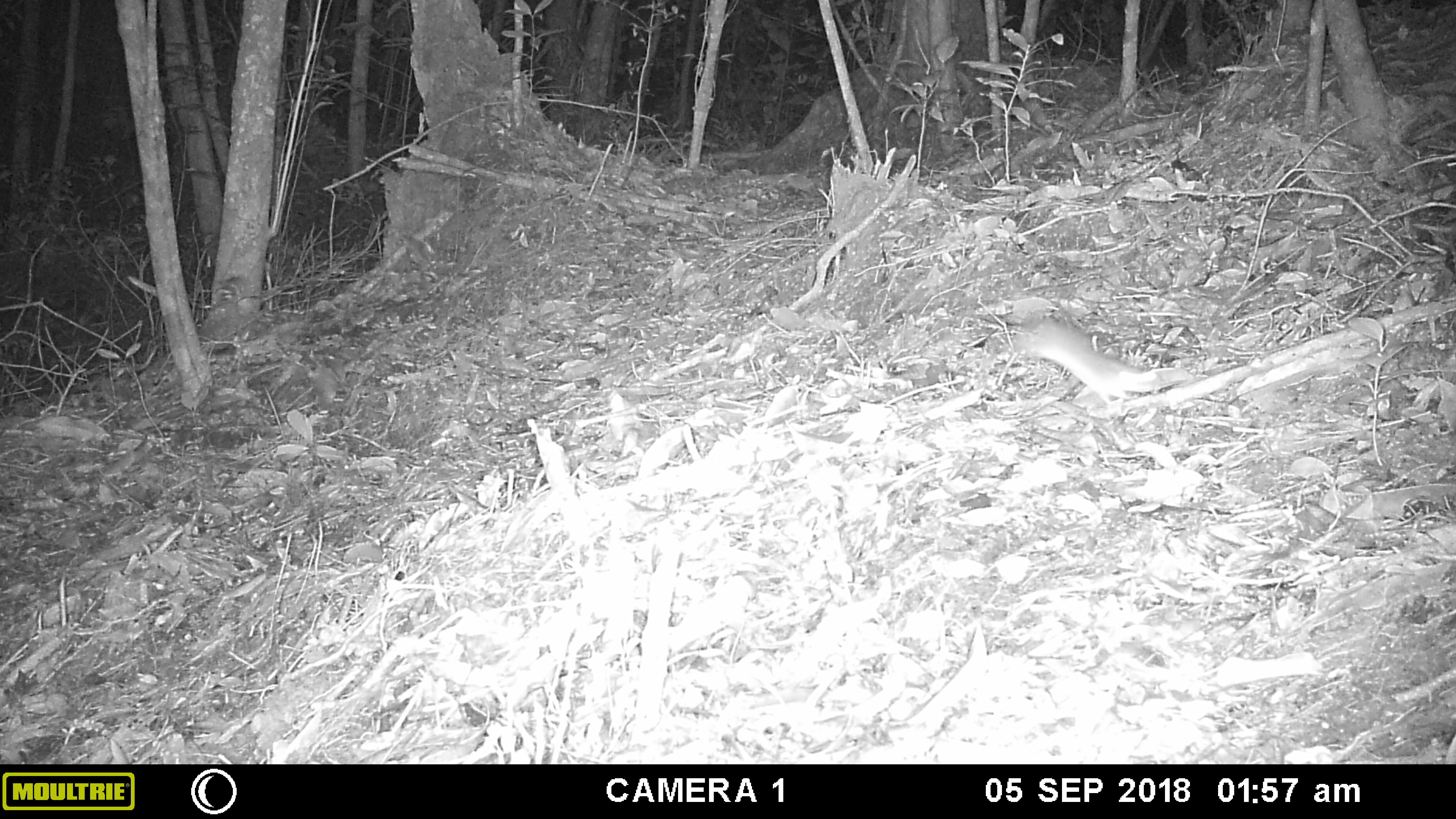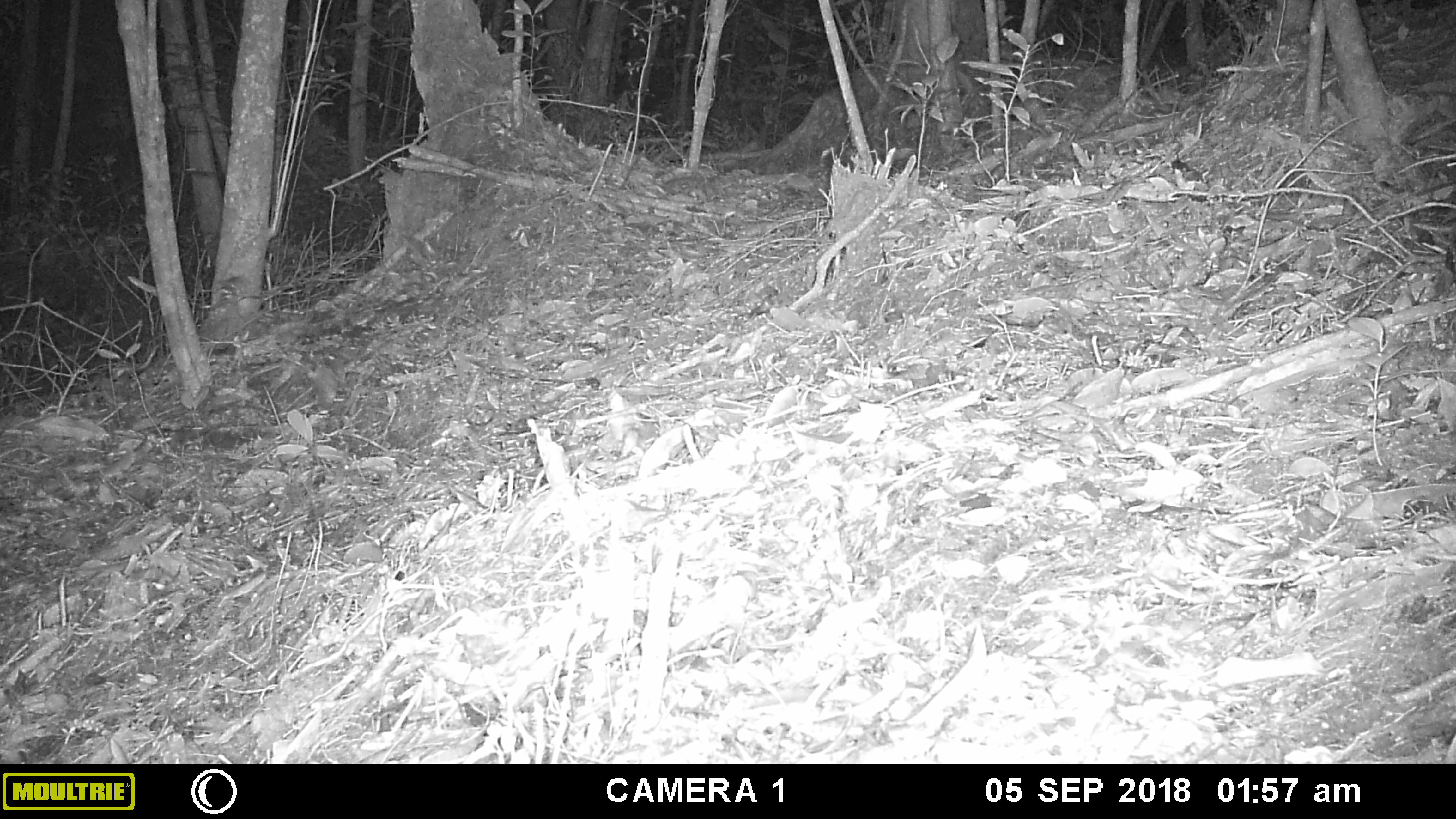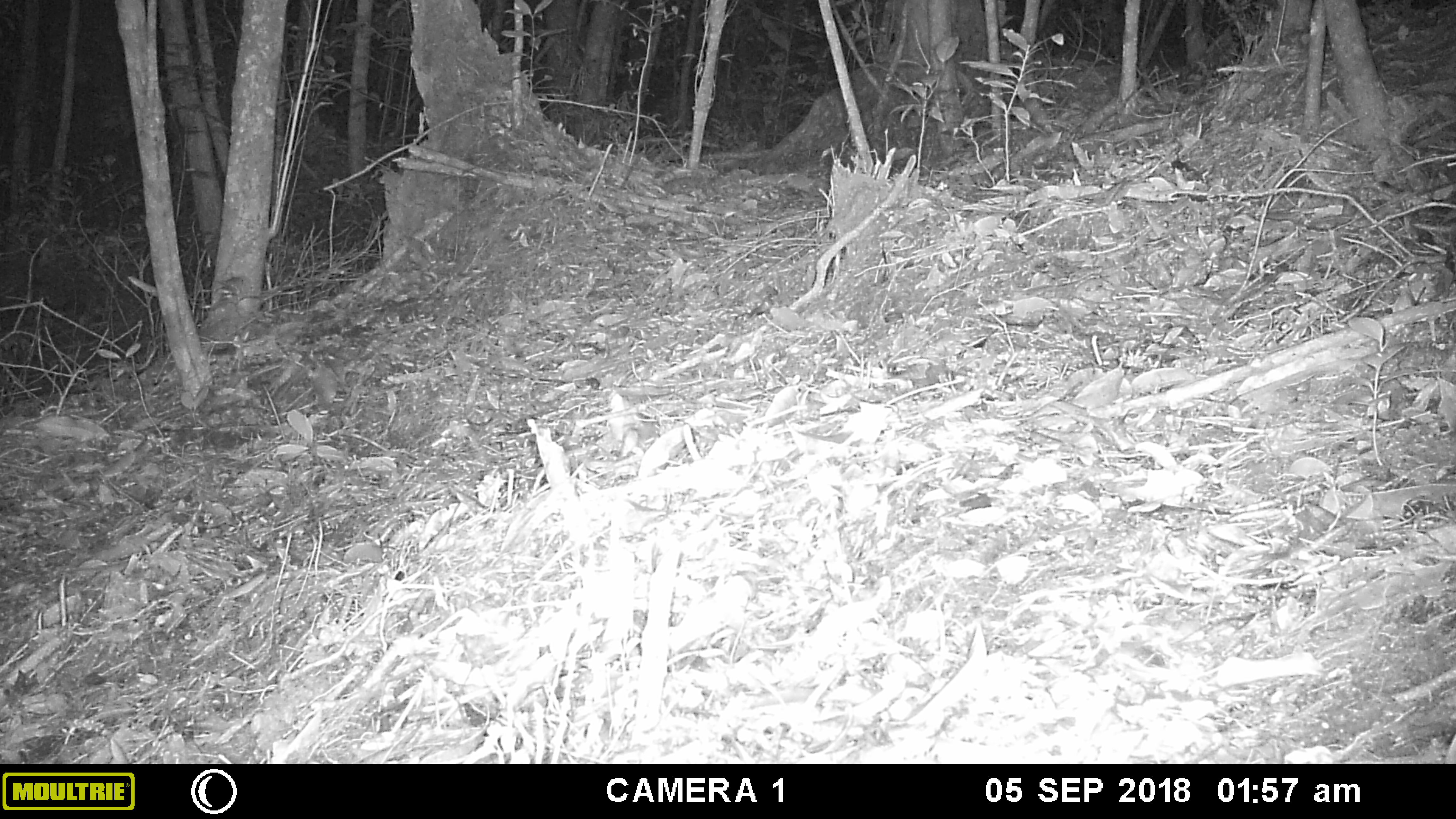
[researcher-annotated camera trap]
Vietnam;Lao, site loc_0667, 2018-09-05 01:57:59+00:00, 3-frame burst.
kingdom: Animalia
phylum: Chordata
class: Mammalia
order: Rodentia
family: Muridae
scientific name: Muridae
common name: old-world mice and rats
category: unidentified murid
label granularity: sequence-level